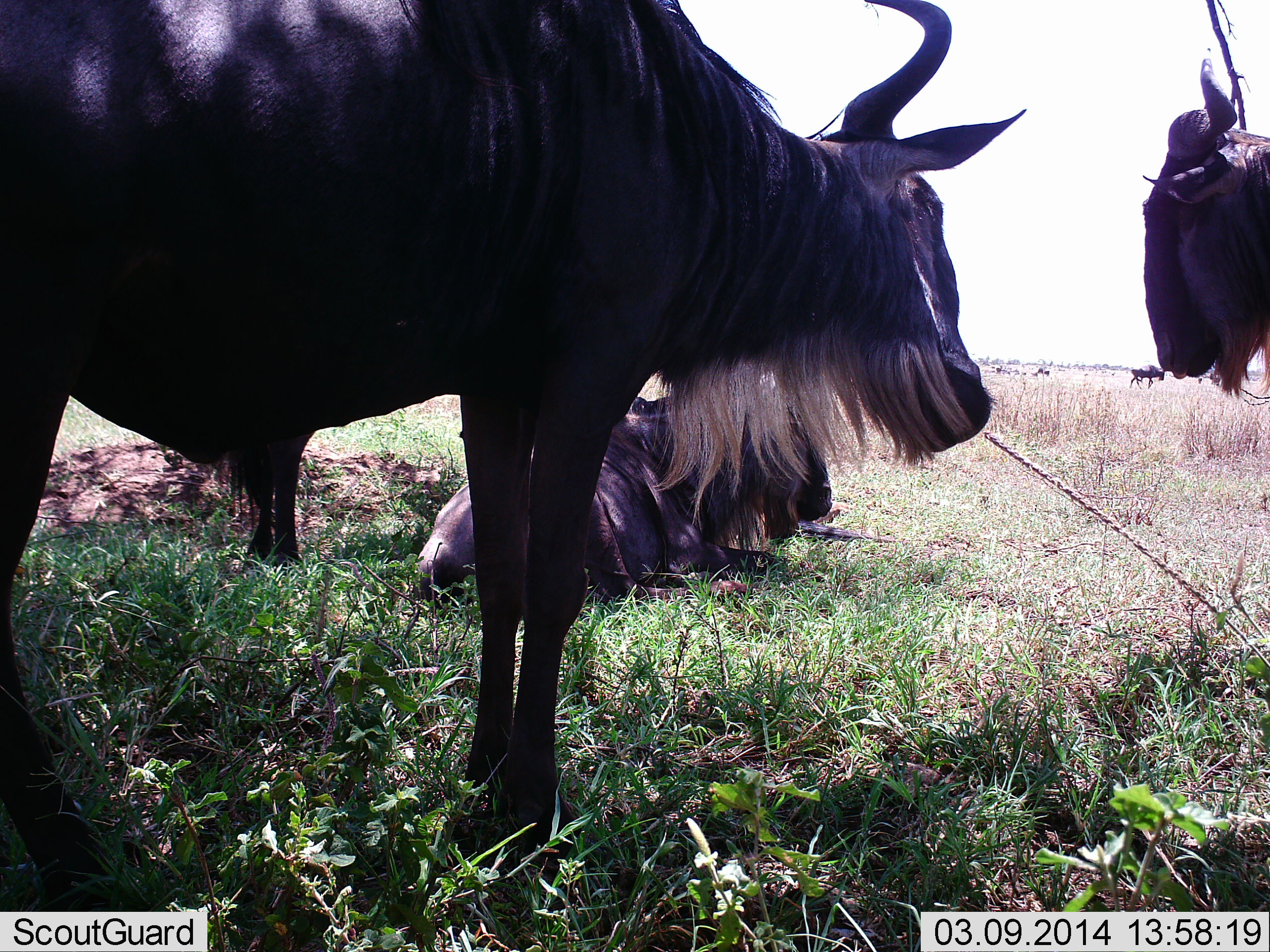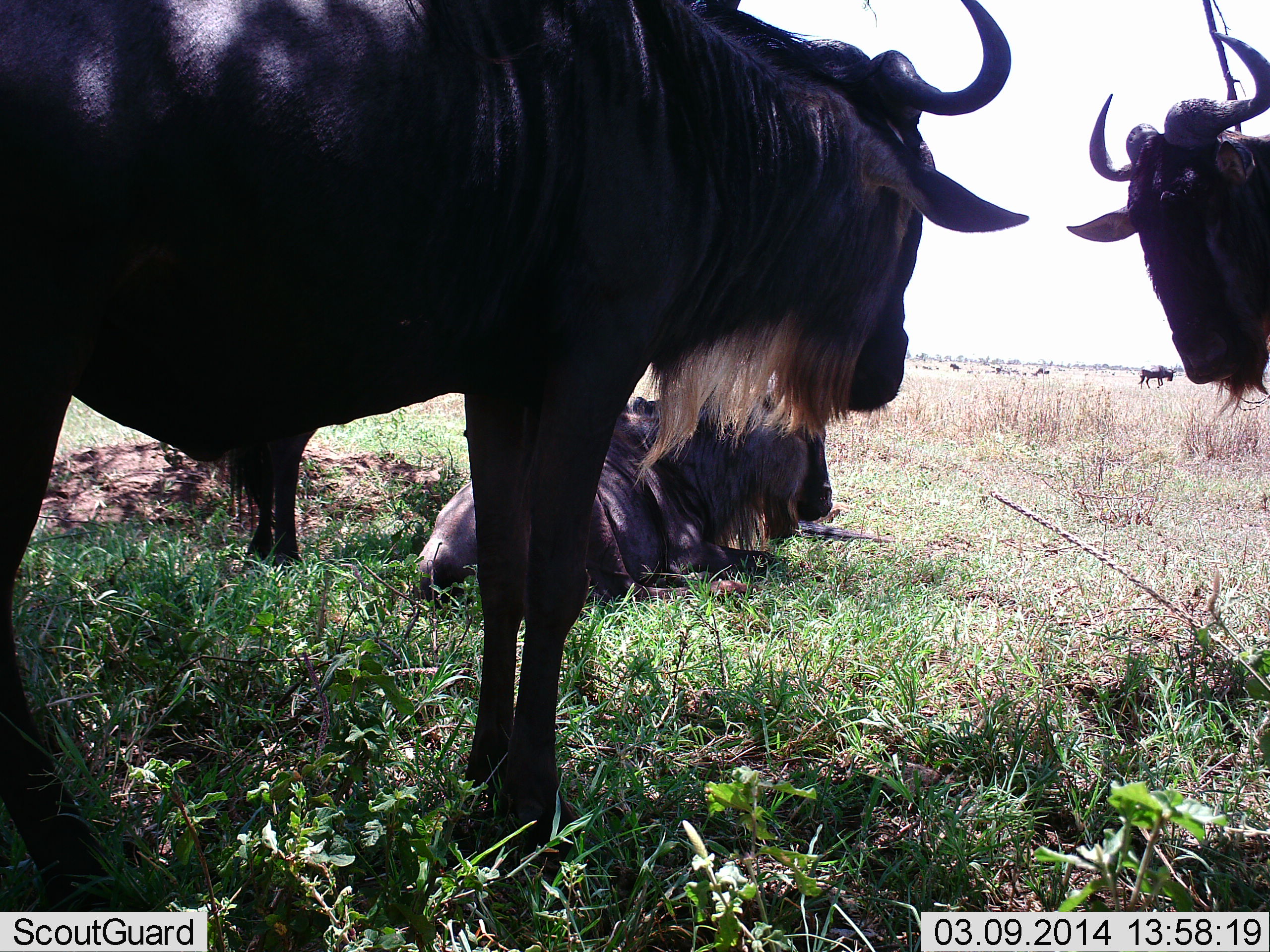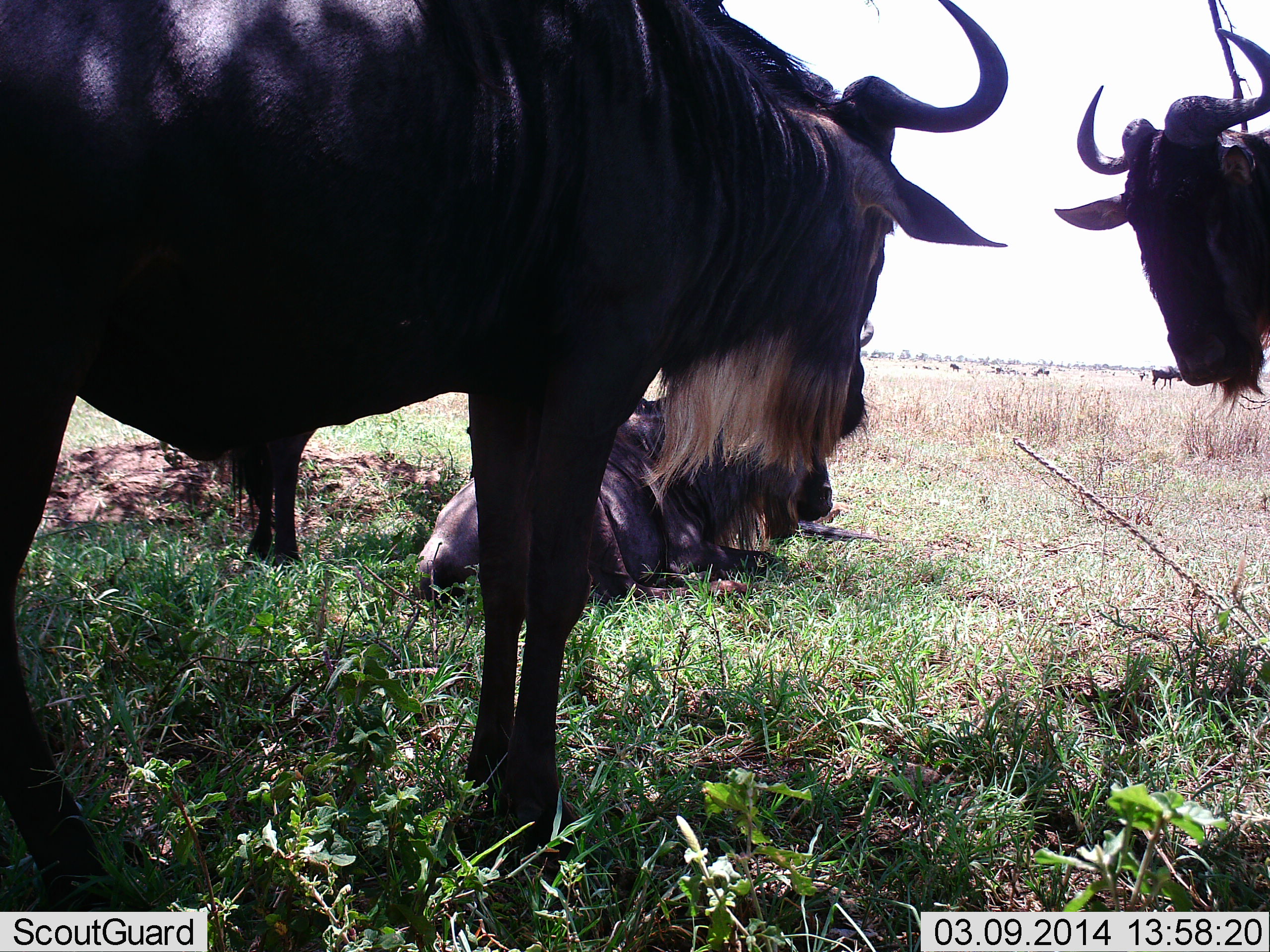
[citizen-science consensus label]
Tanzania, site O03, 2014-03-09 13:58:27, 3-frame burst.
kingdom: Animalia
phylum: Chordata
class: Mammalia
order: Artiodactyla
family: Bovidae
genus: Connochaetes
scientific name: Connochaetes taurinus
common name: blue wildebeest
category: wildebeest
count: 4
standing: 74%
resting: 93%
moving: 25%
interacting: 11%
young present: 2%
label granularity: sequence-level